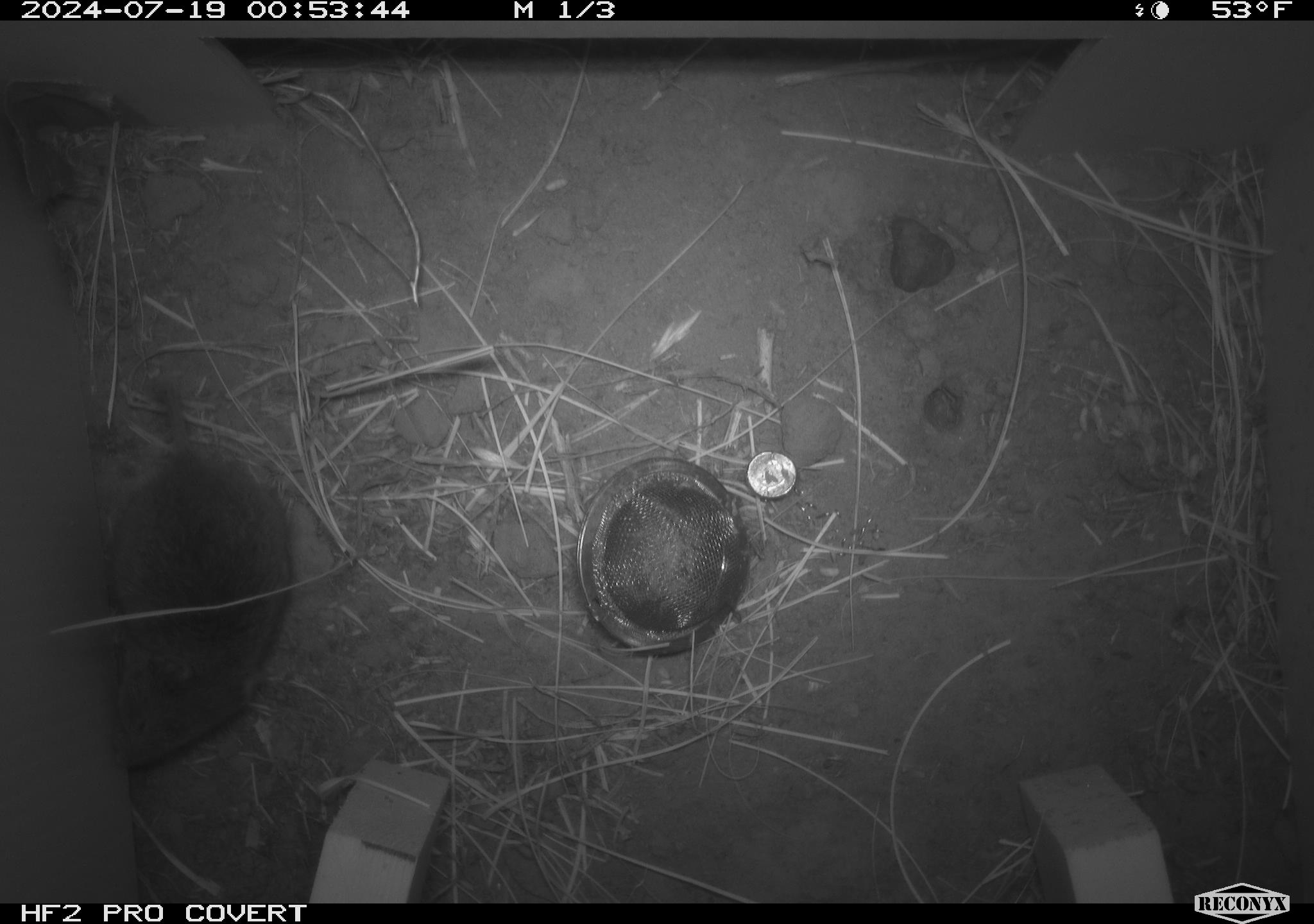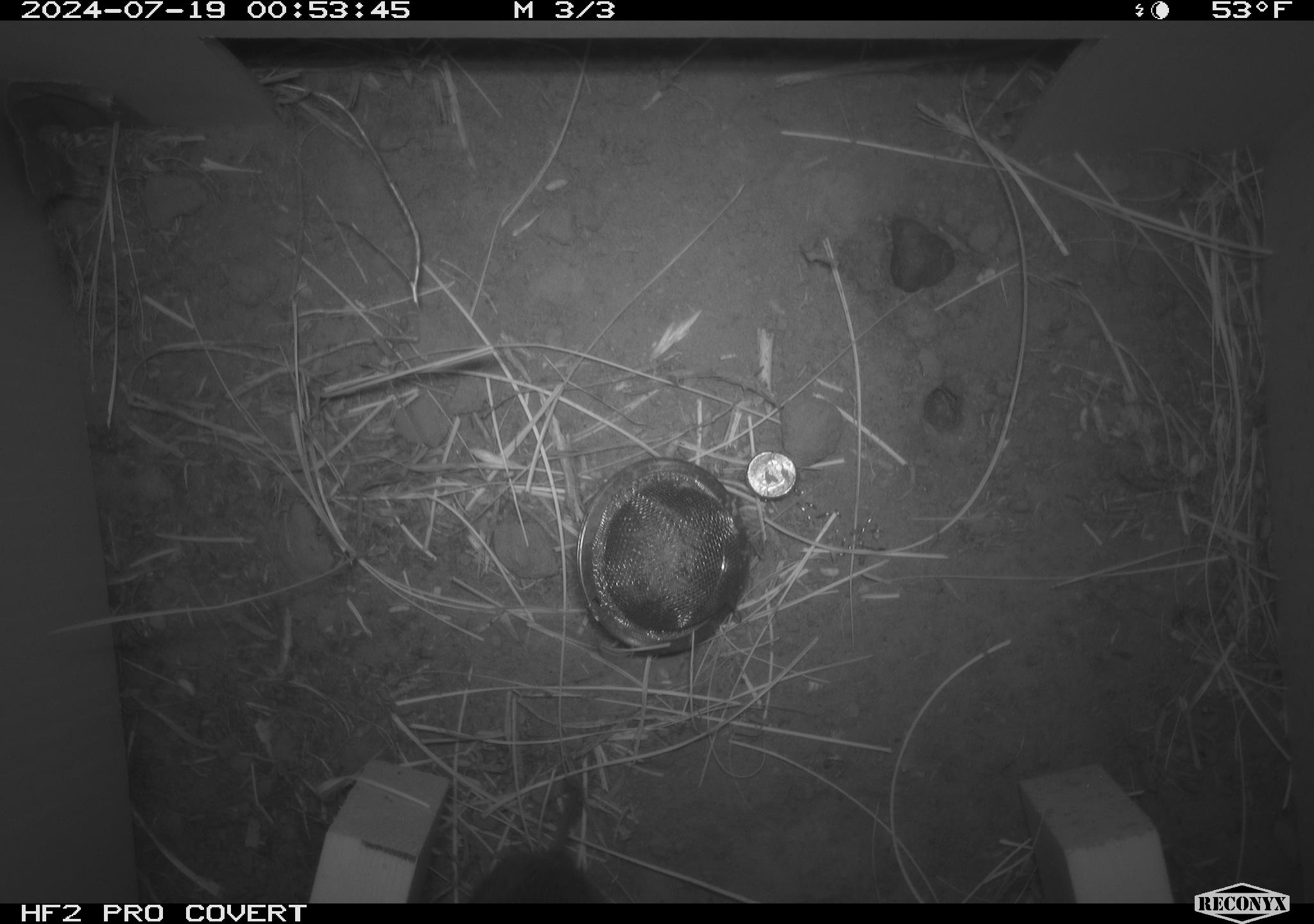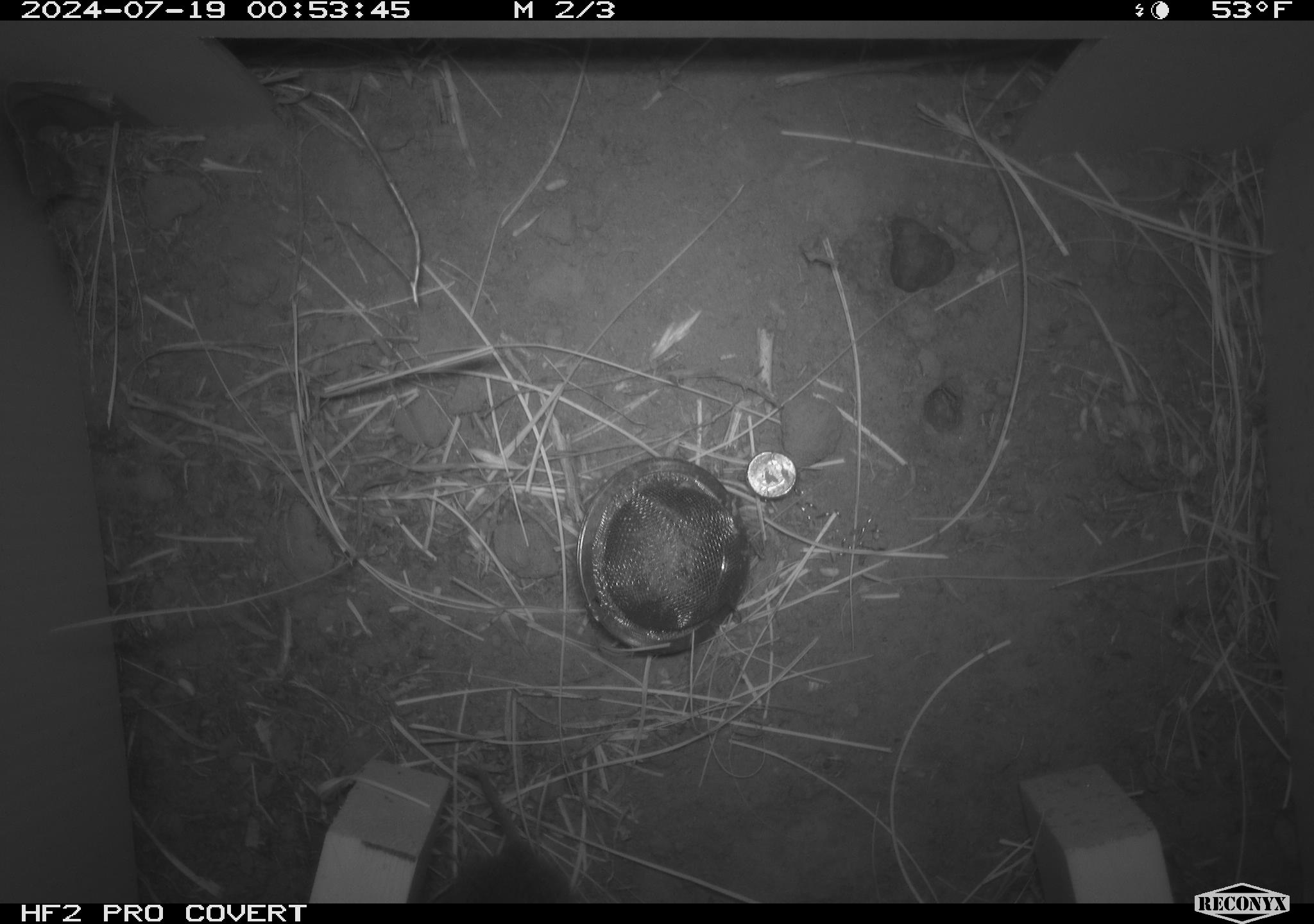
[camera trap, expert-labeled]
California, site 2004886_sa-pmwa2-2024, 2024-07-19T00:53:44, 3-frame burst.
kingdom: Animalia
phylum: Chordata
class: Mammalia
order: Rodentia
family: Cricetidae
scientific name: Arvicolinae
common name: voles, lemmings, and muskrats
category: arvicolinae subfamily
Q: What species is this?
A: Arvicolinae subfamily (voles, lemmings, and muskrats) (Arvicolinae).